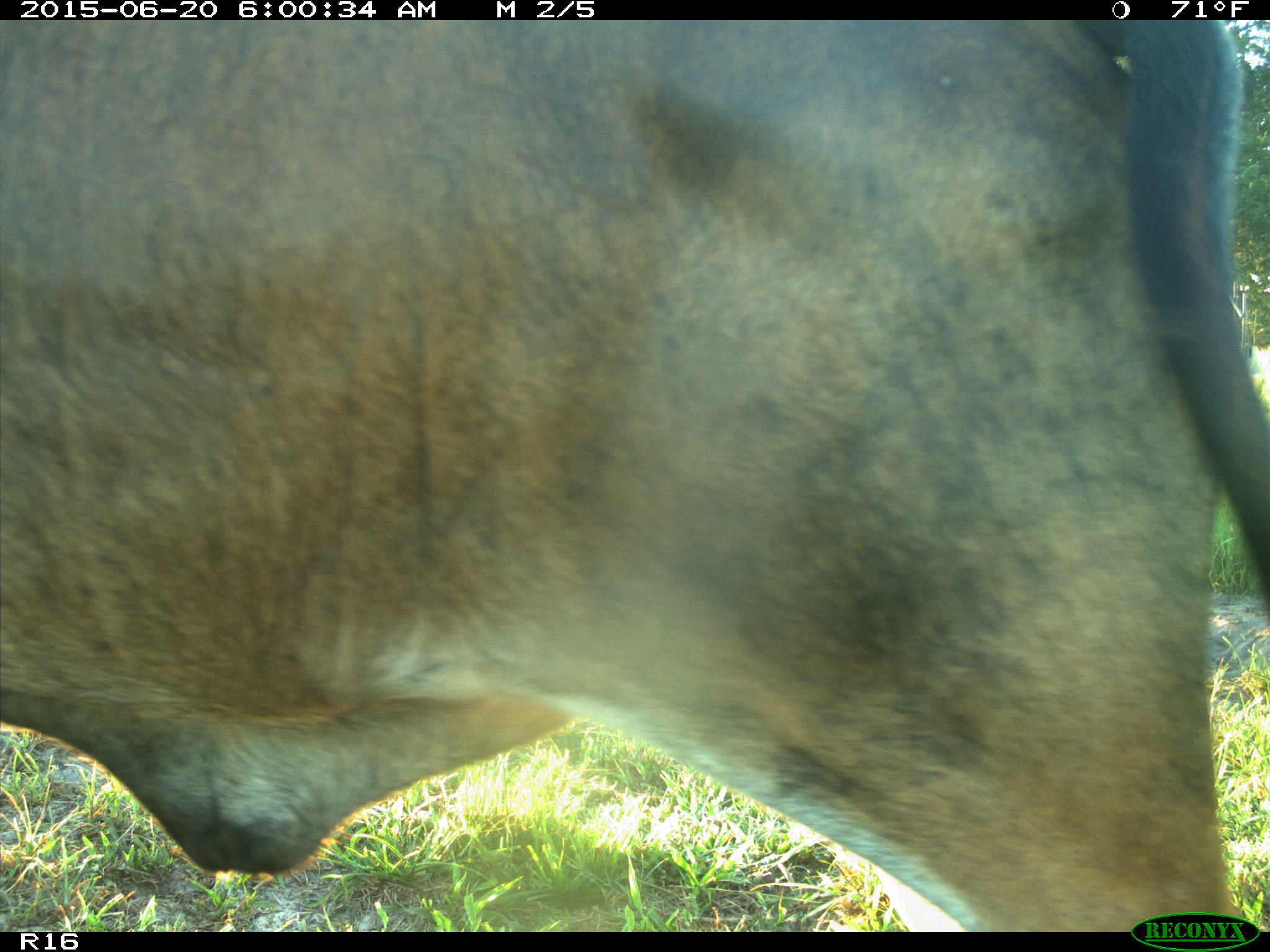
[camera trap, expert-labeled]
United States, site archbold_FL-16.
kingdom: Animalia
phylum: Chordata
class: Mammalia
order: Artiodactyla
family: Bovidae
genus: Bos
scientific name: Bos taurus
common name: domestic cow